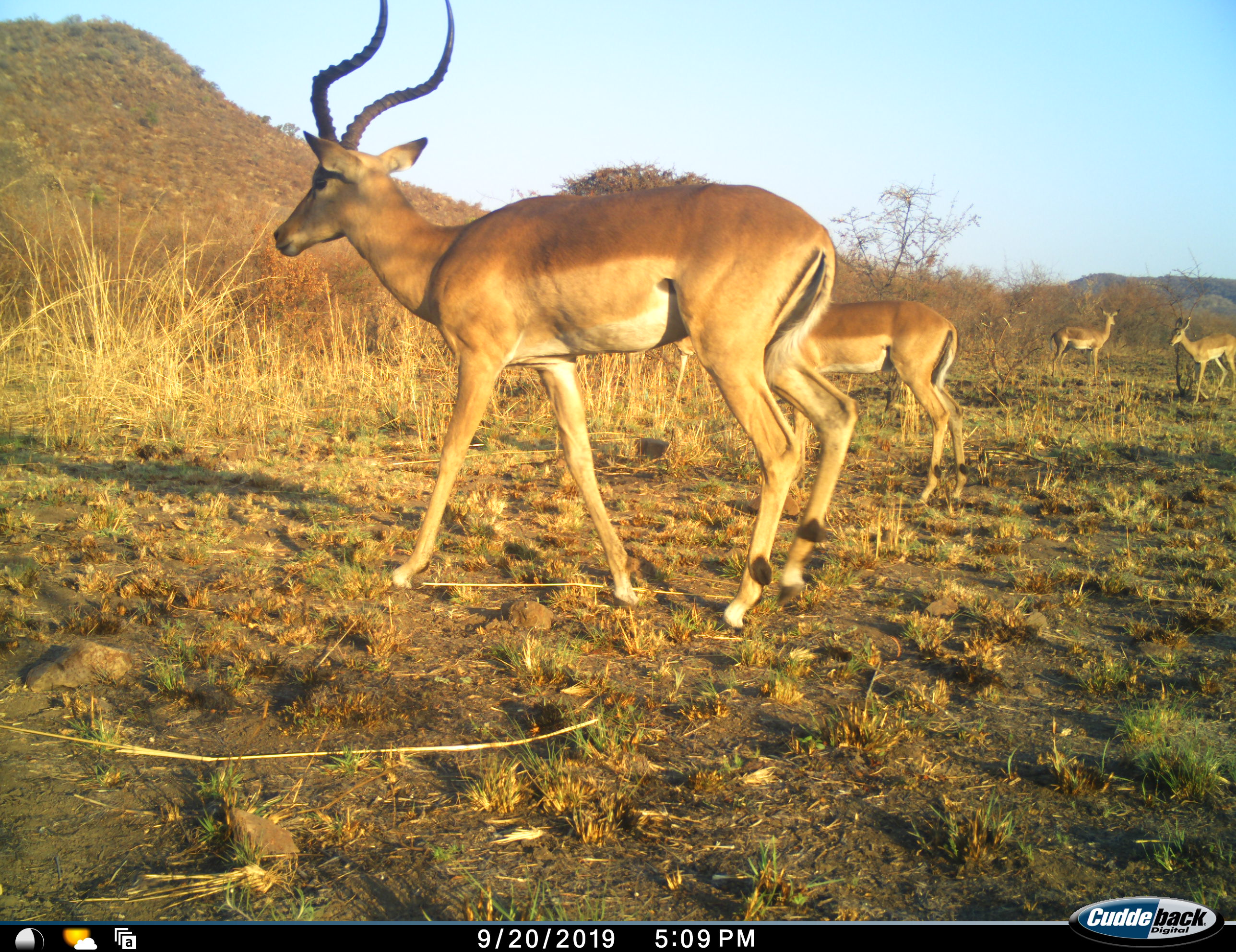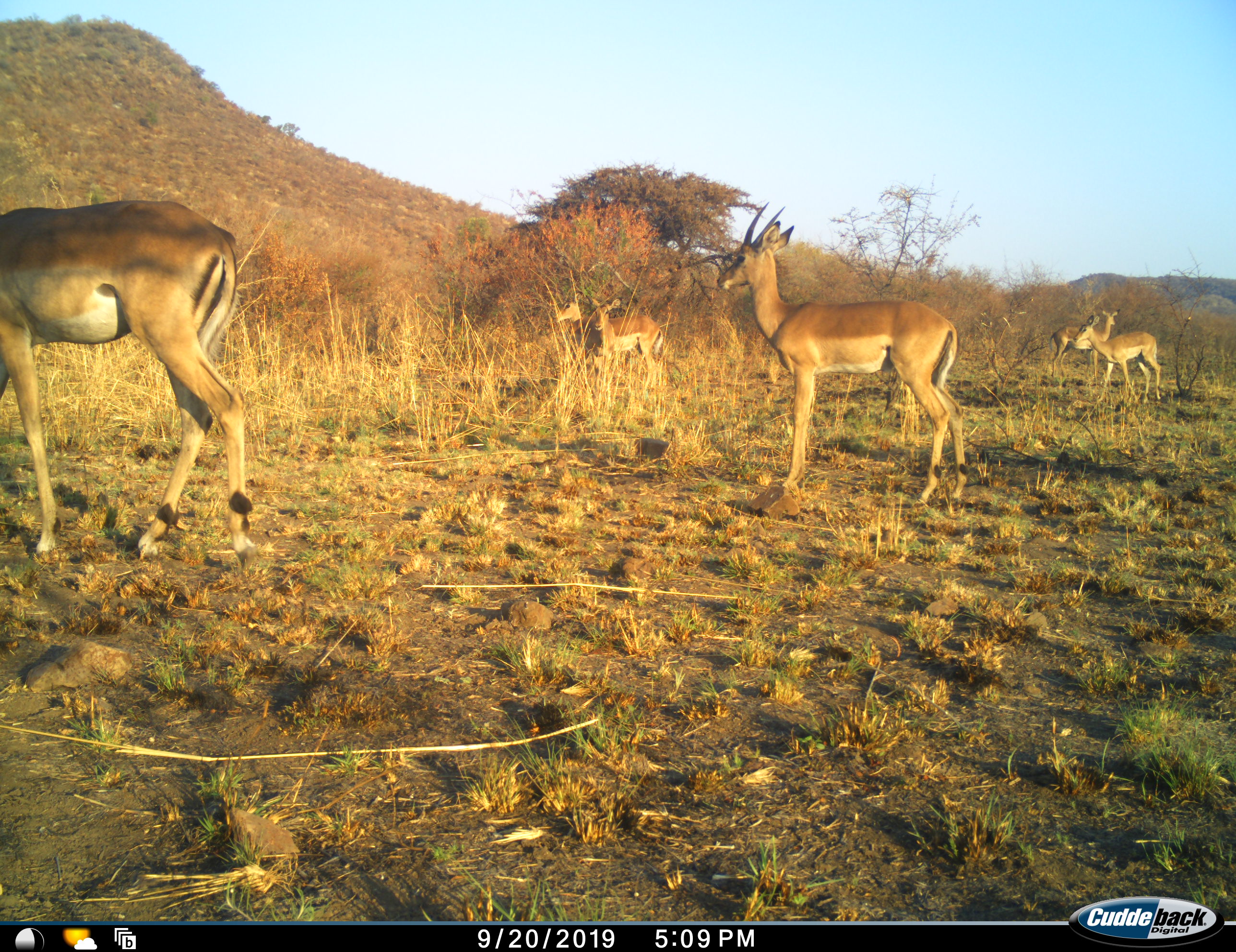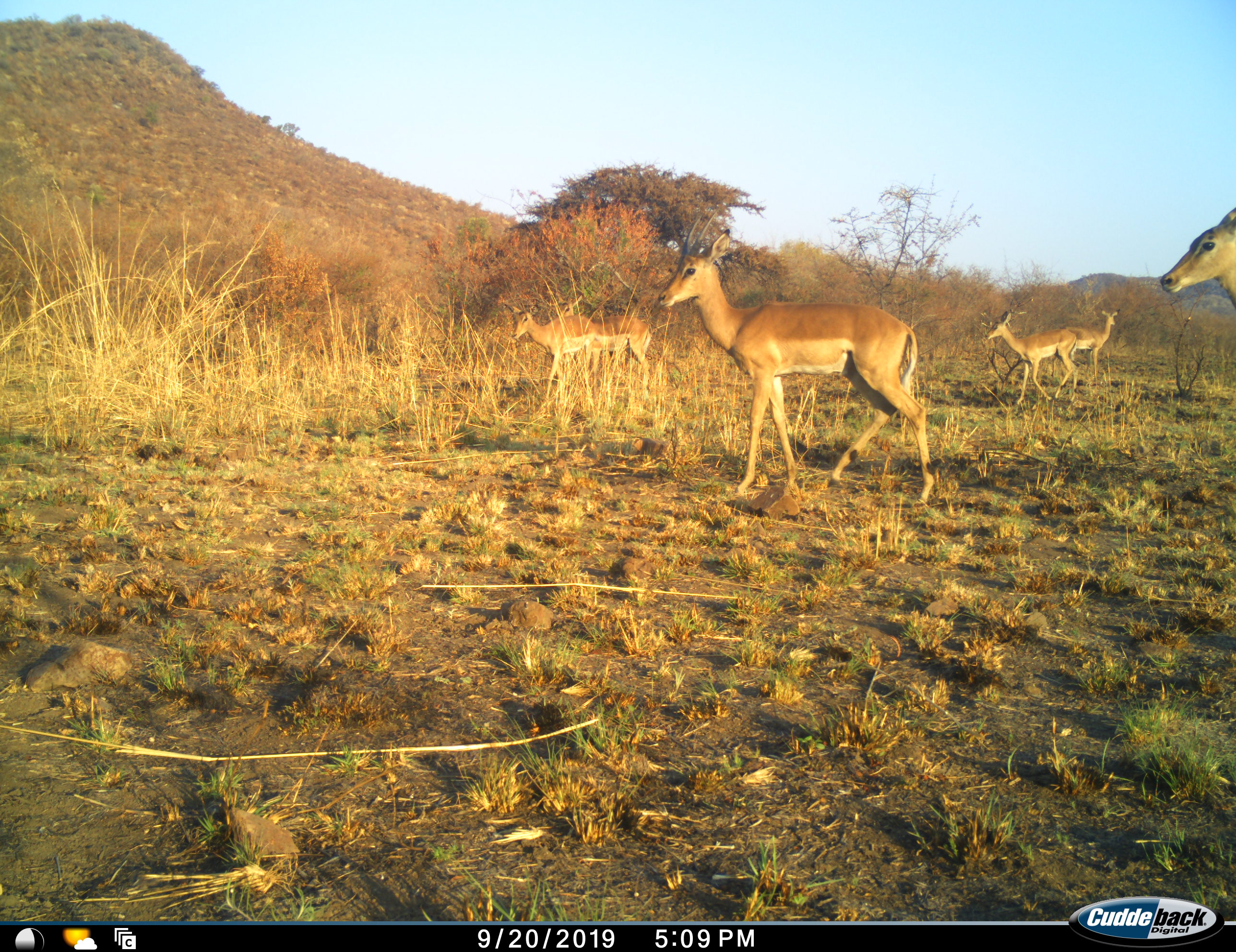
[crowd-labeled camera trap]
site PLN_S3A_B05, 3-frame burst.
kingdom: Animalia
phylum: Chordata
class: Mammalia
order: Artiodactyla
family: Bovidae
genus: Aepyceros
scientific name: Aepyceros melampus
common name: impala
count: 6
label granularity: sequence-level